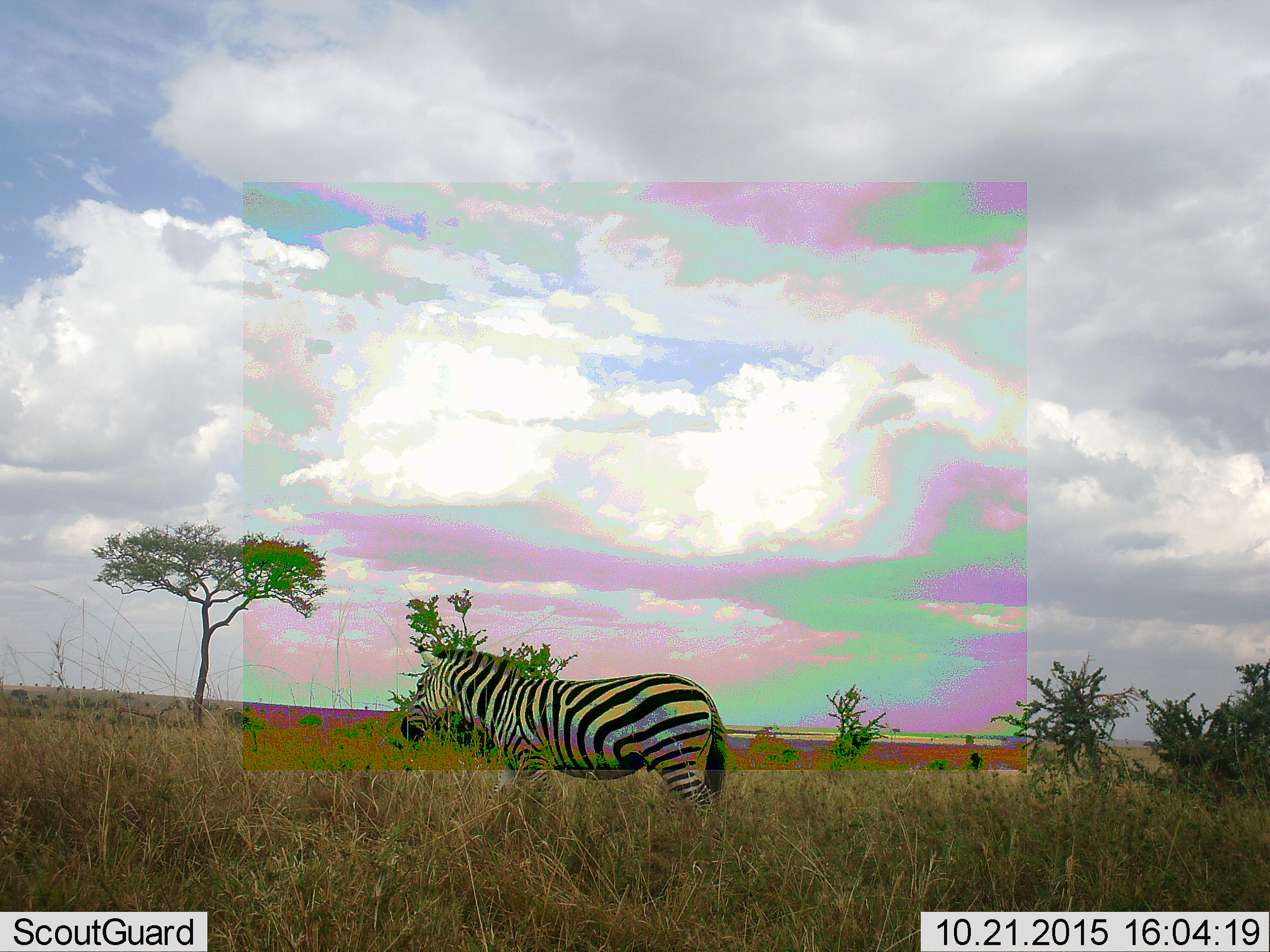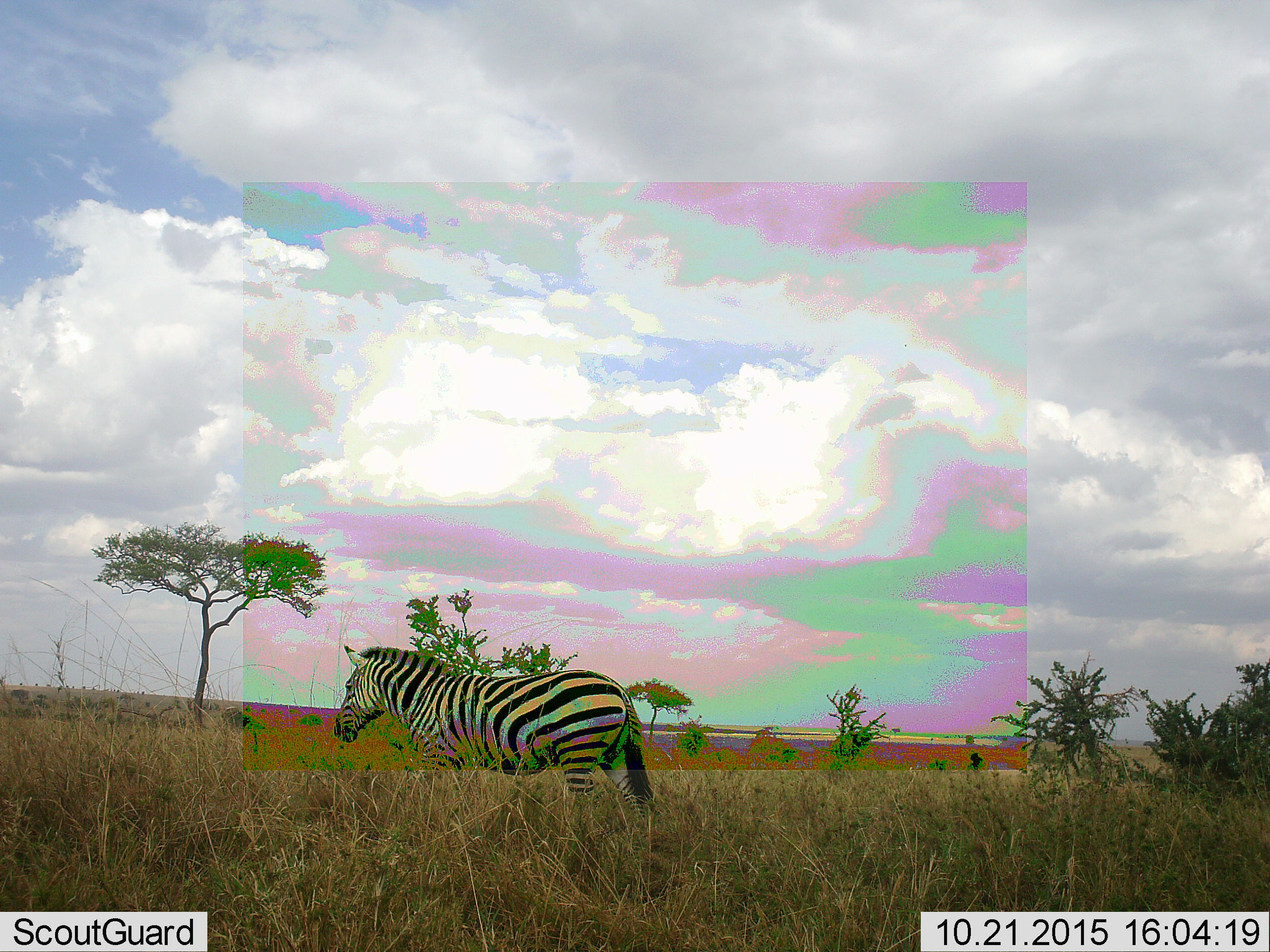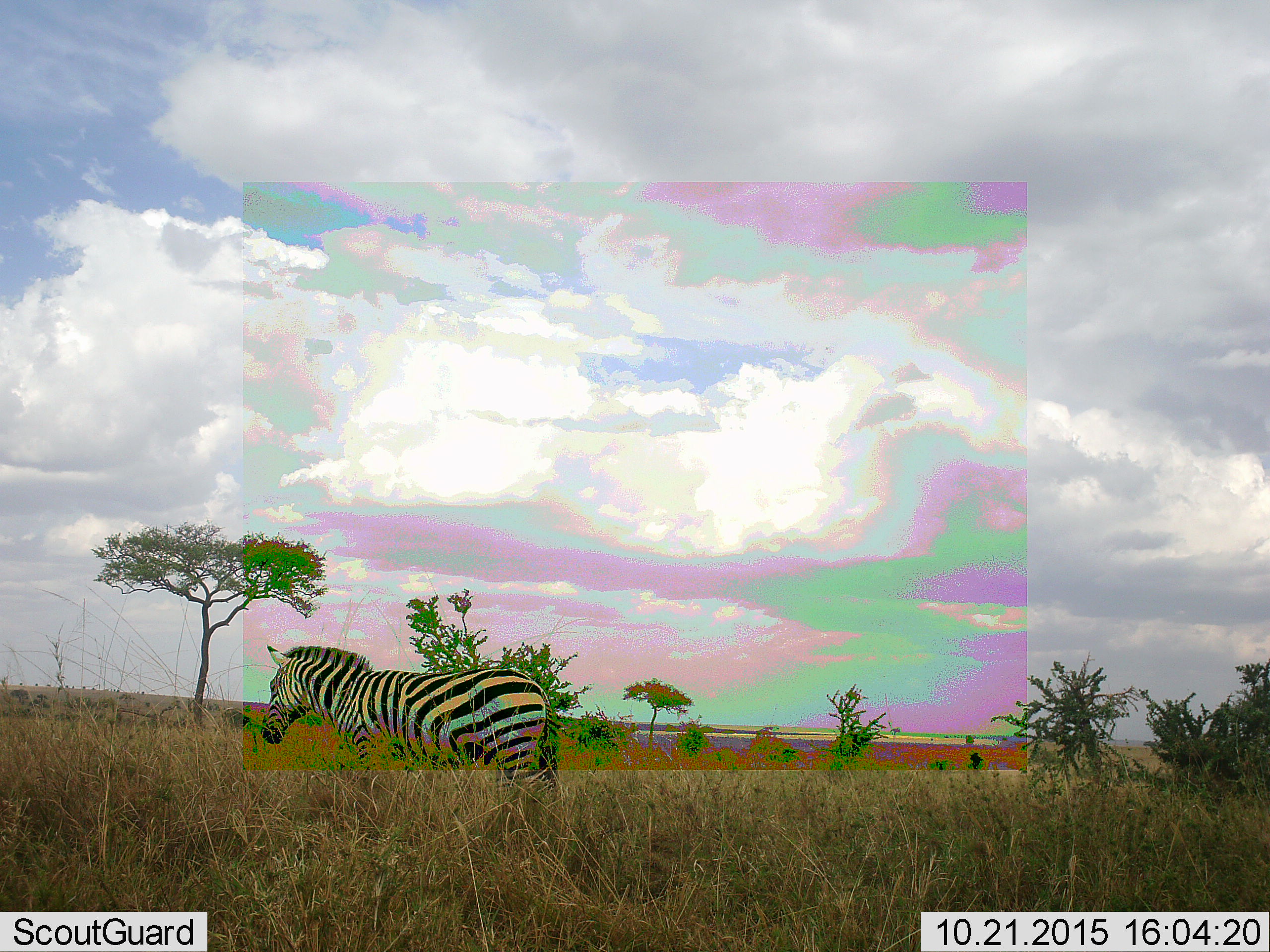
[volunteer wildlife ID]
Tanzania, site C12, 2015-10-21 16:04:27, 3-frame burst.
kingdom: Animalia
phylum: Chordata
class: Mammalia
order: Perissodactyla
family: Equidae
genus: Equus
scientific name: Equus quagga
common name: plains zebra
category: zebra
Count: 1.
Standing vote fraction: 17%.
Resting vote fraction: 0%.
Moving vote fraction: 83%.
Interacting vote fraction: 0%.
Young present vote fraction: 0%.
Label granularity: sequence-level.